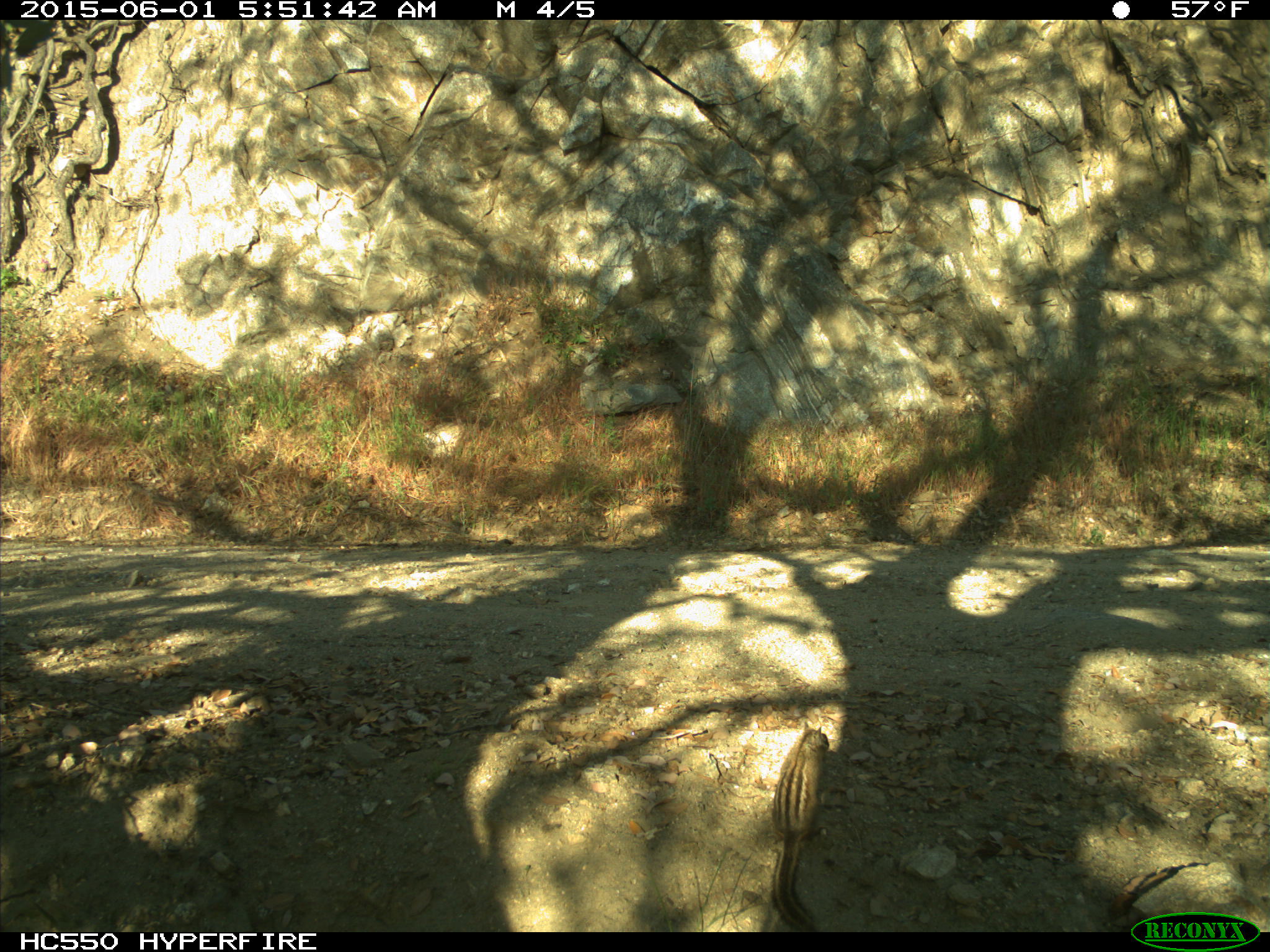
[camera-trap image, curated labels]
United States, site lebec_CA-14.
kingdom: Animalia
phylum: Chordata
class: Mammalia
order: Rodentia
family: Sciuridae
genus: Tamias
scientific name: Tamias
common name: chipmunk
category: unidentified chipmunk